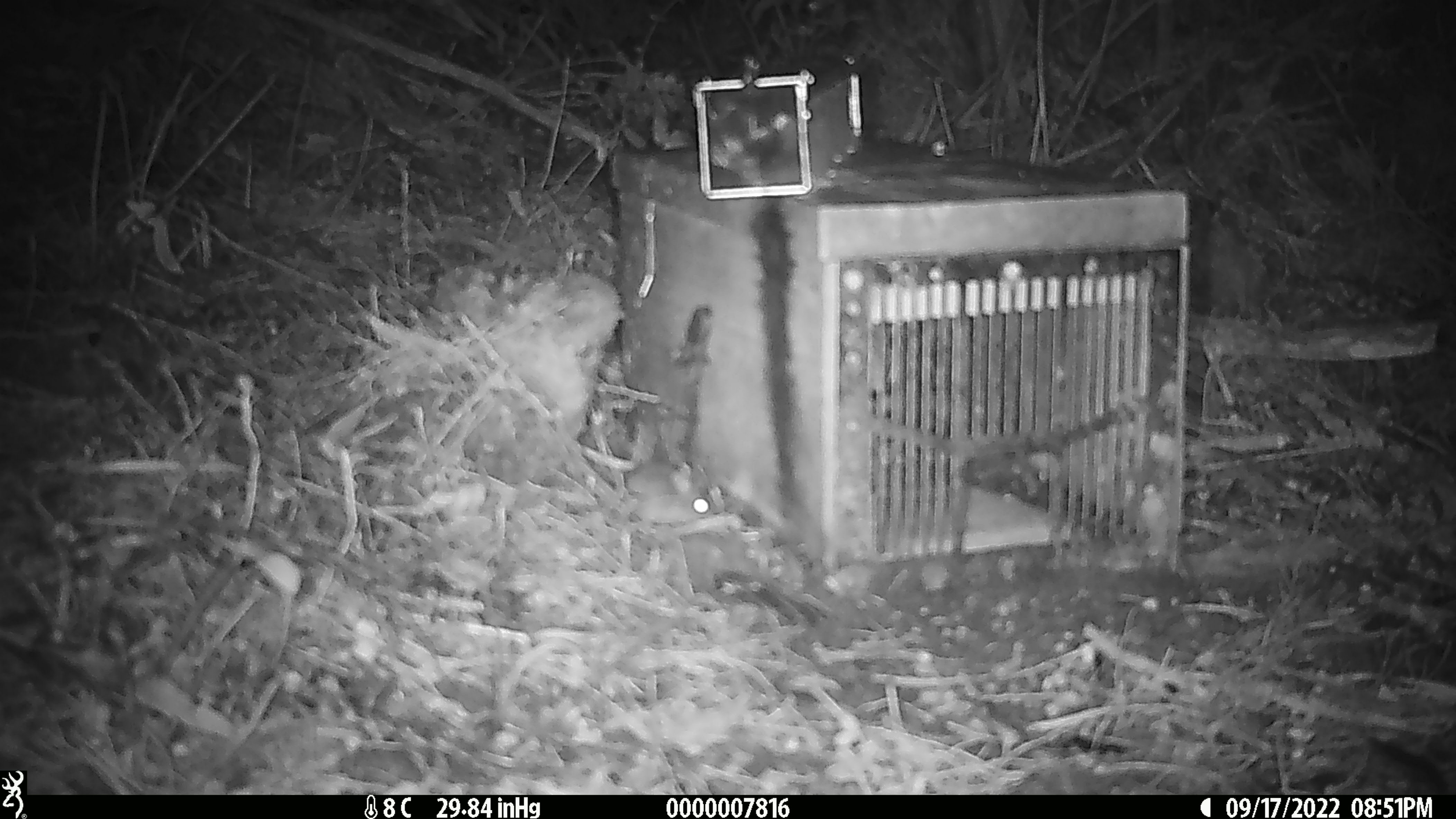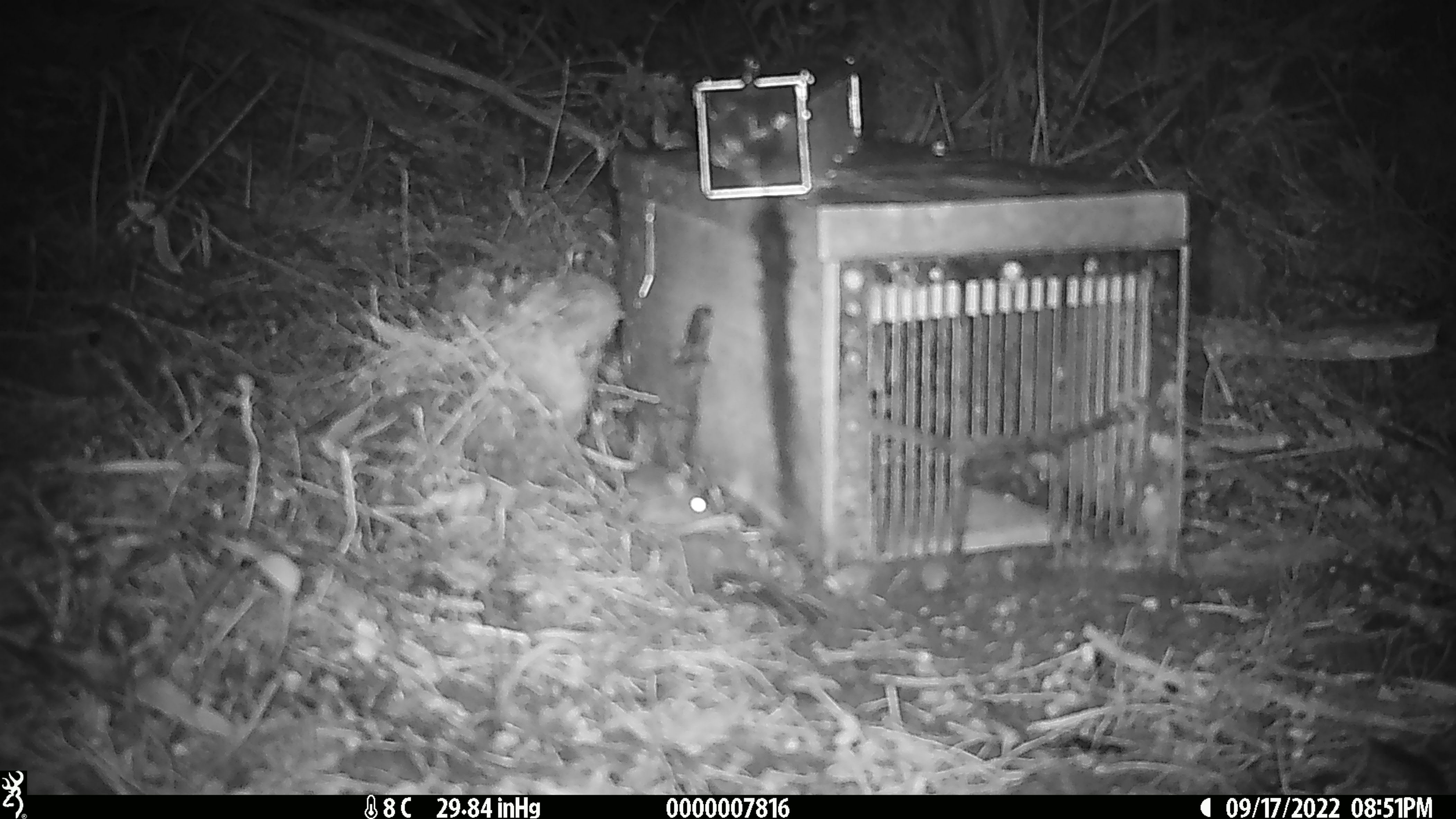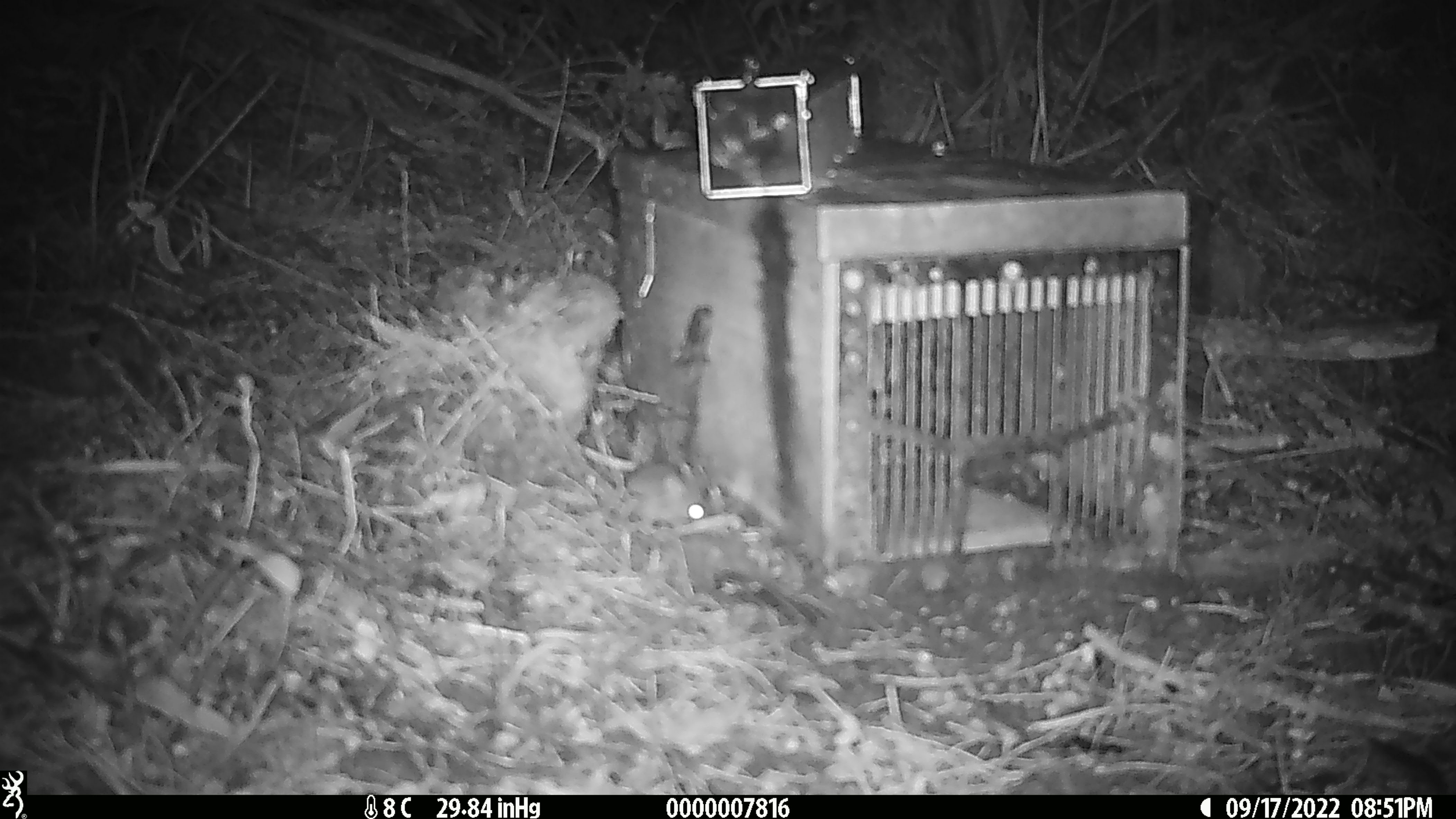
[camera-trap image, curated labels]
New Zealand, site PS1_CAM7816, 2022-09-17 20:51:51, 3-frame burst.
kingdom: Animalia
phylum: Chordata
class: Mammalia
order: Rodentia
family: Muridae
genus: Mus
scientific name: Mus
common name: mouse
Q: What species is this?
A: Mouse (Mus).